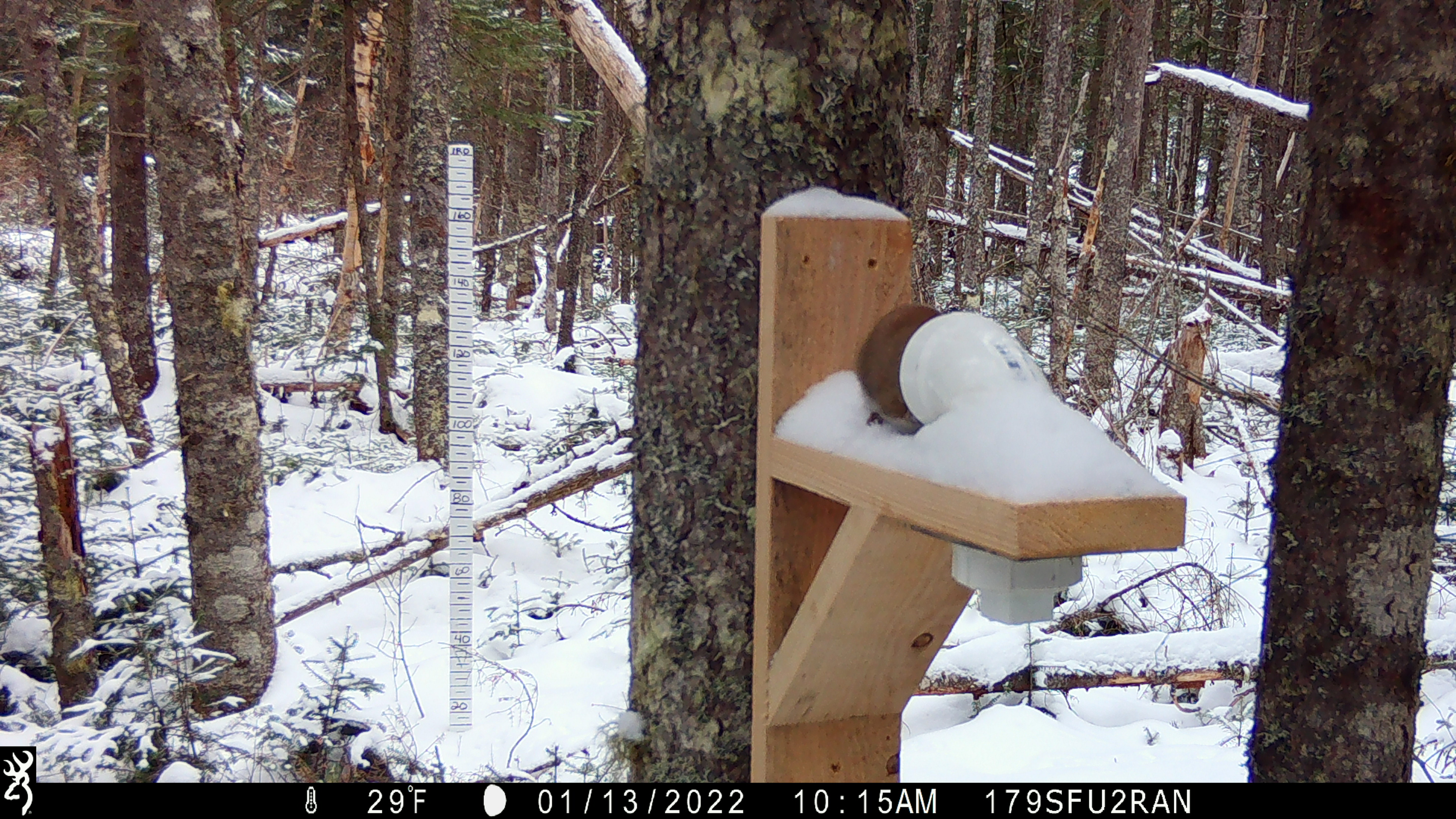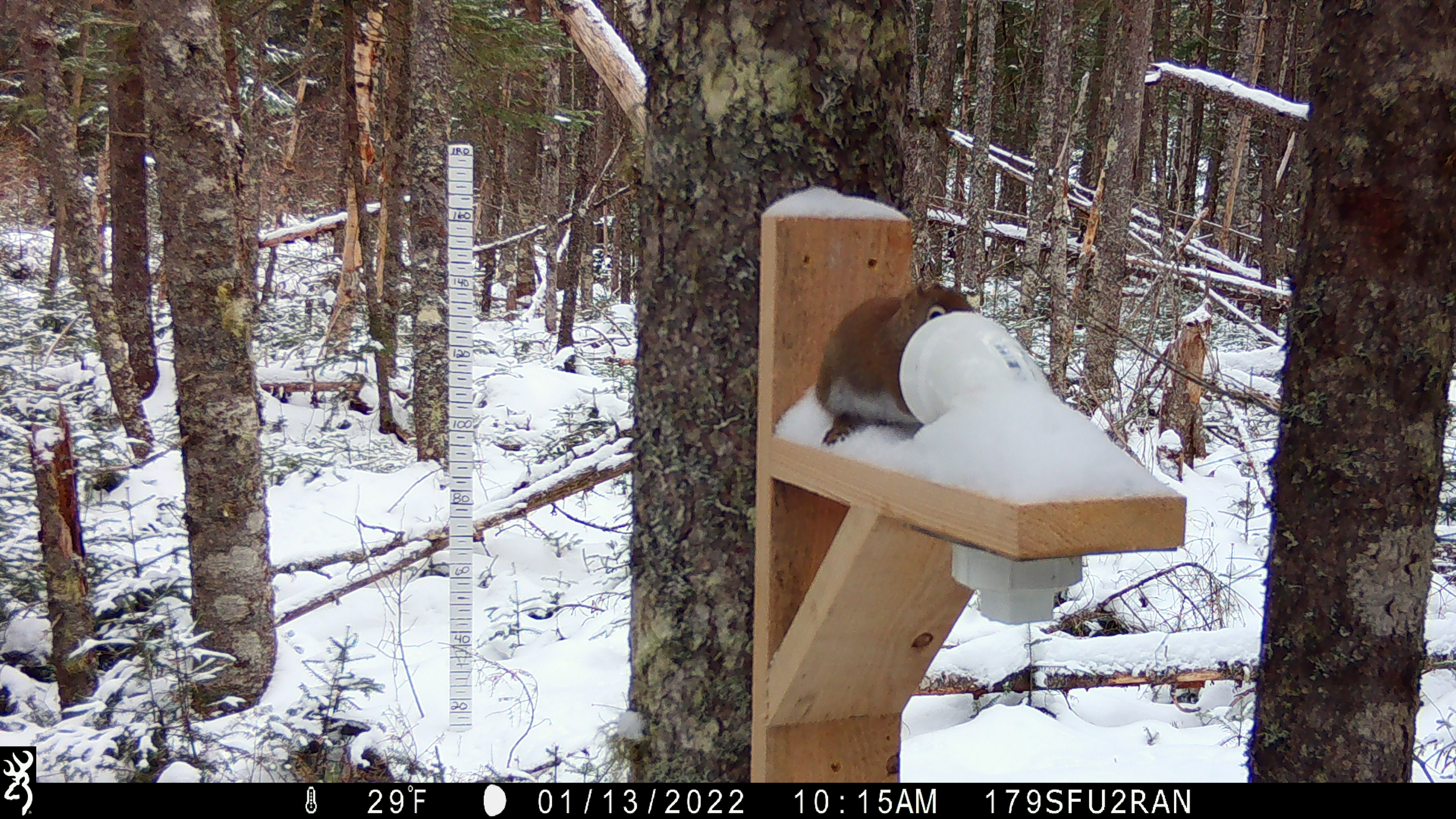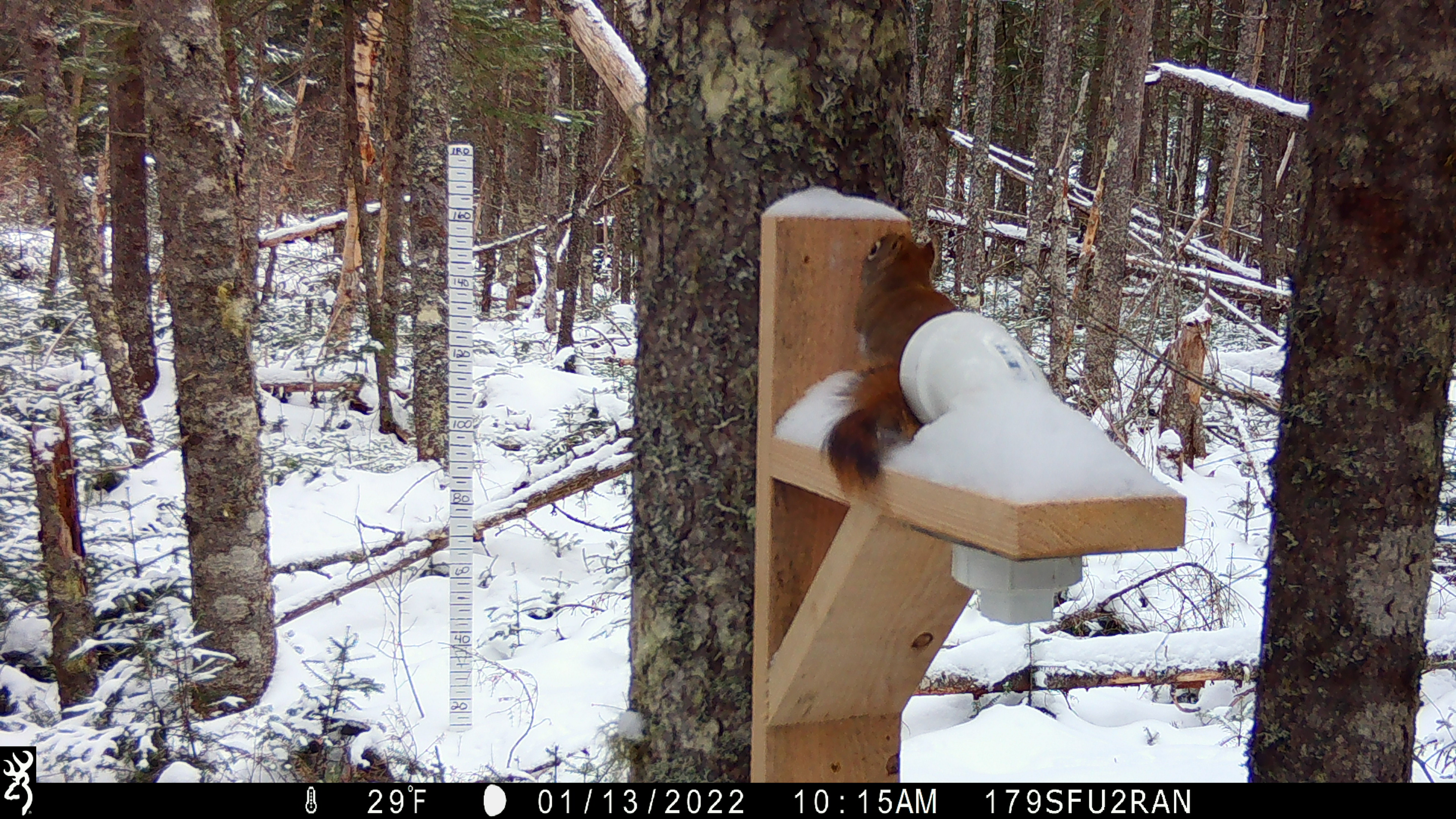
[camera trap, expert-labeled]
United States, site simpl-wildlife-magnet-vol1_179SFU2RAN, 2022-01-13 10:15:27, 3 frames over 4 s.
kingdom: Animalia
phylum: Chordata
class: Mammalia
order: Rodentia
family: Sciuridae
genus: Tamiasciurus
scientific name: Tamiasciurus hudsonicus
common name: red squirrel